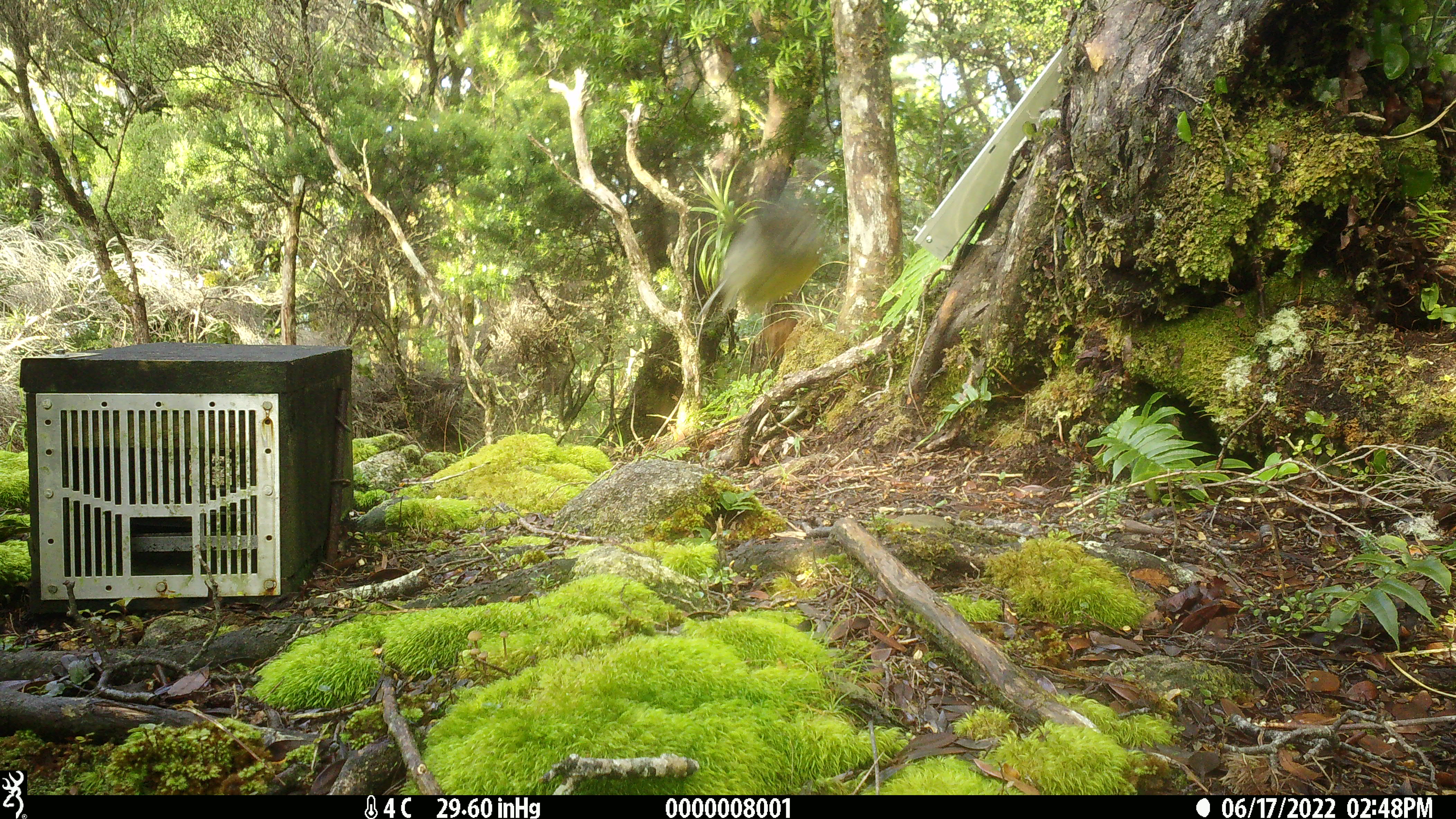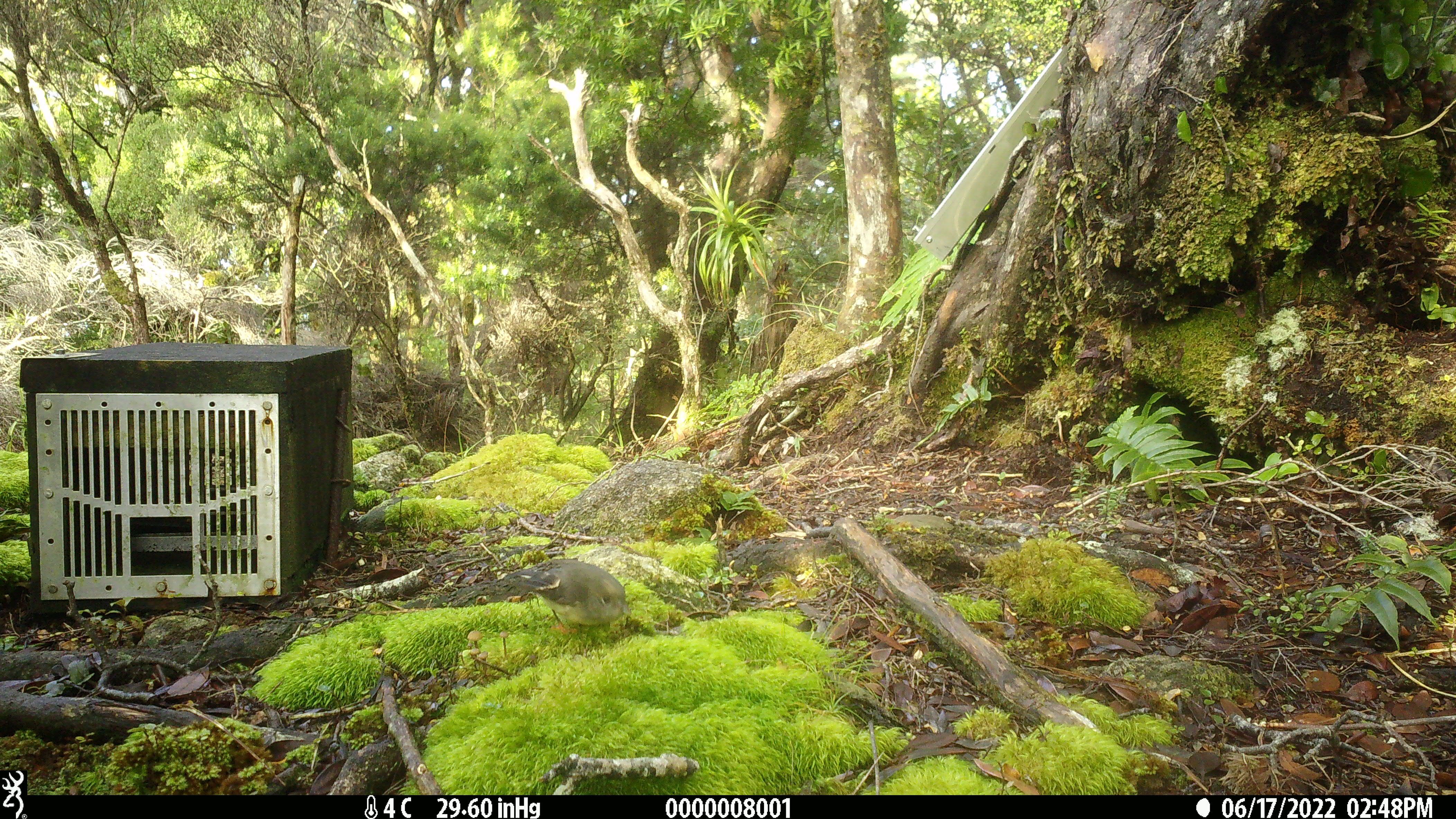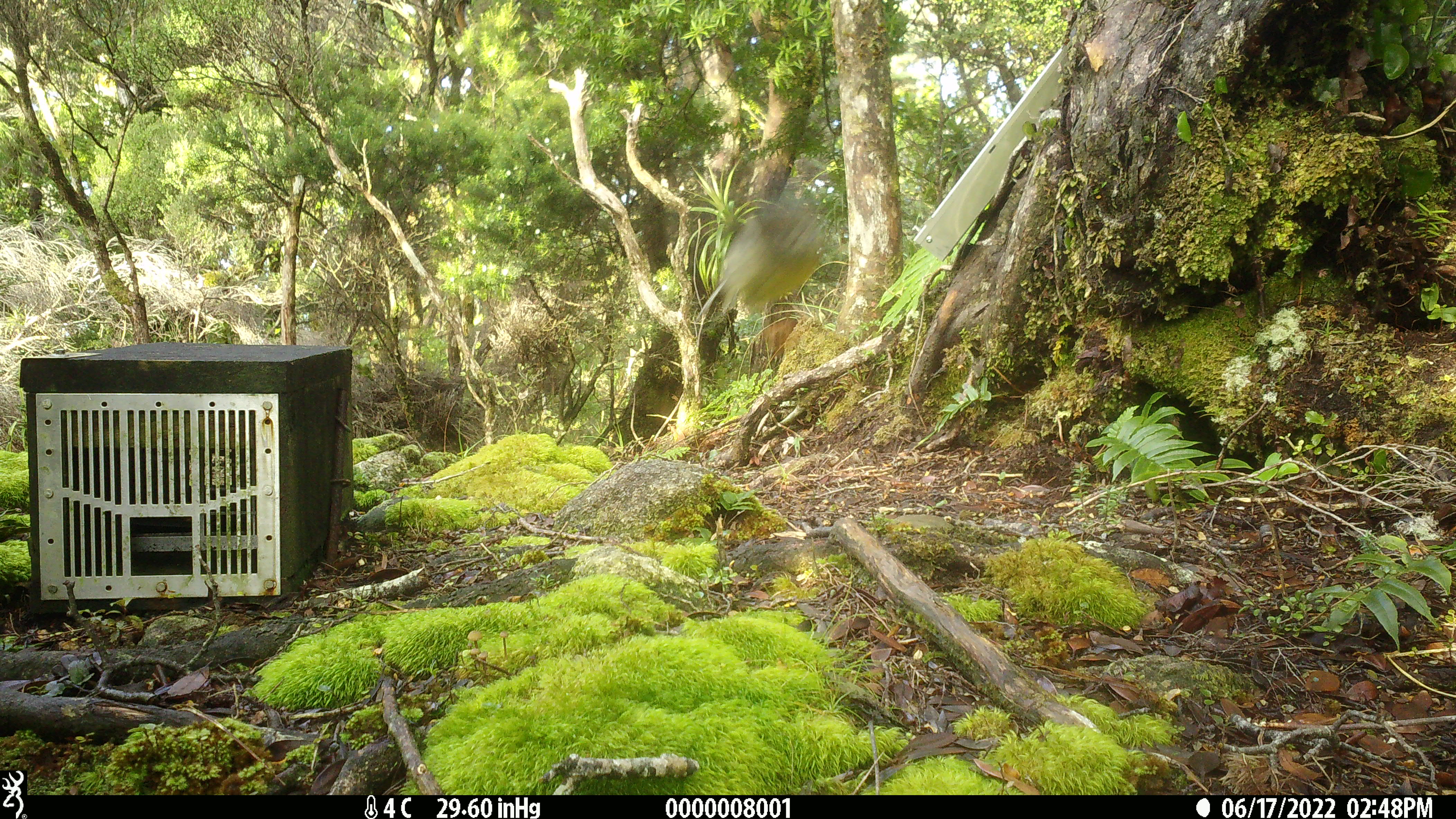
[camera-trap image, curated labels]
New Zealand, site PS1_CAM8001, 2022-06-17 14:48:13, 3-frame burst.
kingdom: Animalia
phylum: Chordata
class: Aves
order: Passeriformes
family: Petroicidae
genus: Petroica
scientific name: Petroica macrocephala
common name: tomtit